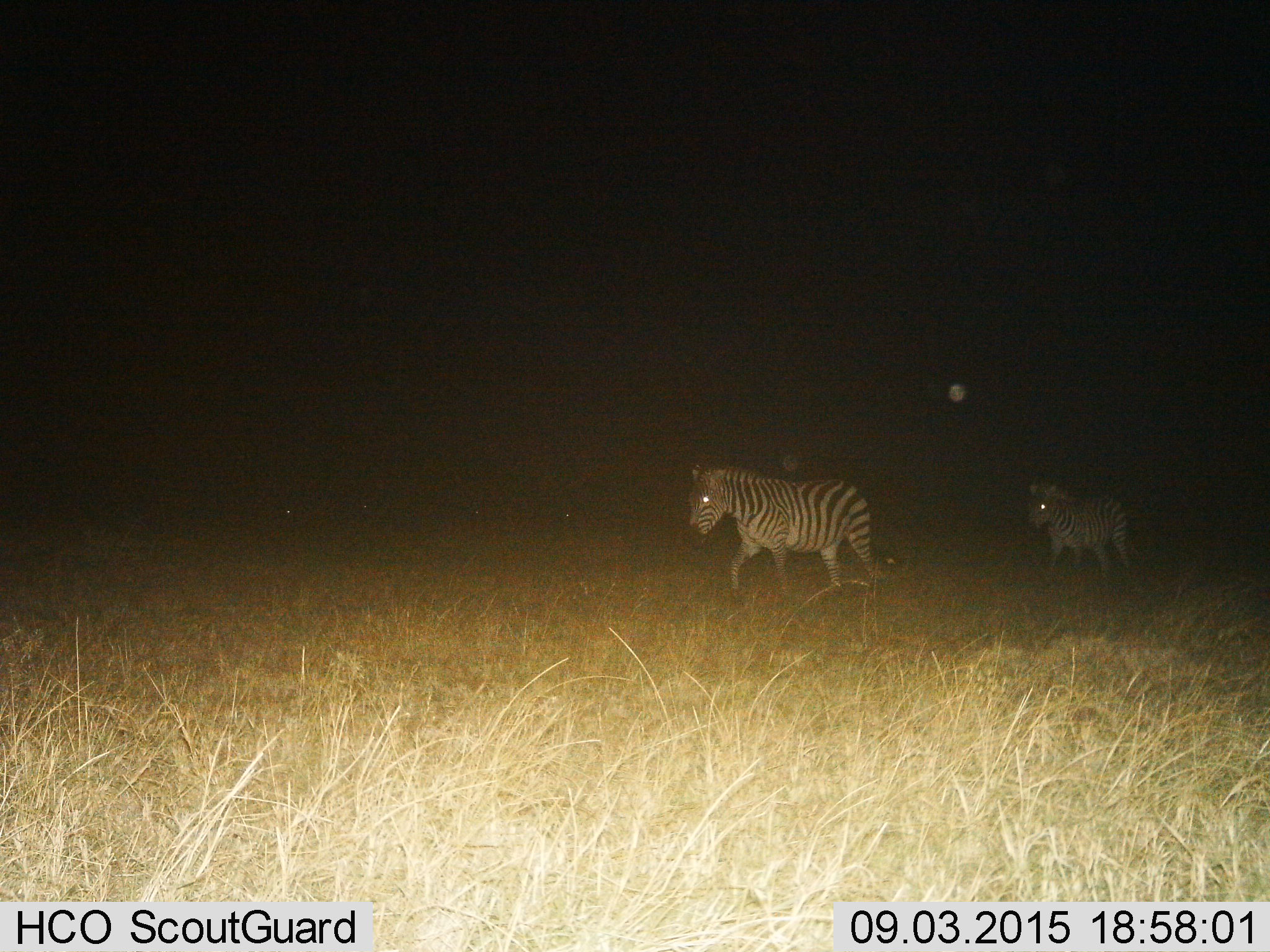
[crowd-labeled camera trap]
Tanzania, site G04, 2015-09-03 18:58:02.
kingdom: Animalia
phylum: Chordata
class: Mammalia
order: Perissodactyla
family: Equidae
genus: Equus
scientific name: Equus quagga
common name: plains zebra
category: zebra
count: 2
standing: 11%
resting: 0%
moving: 100%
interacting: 0%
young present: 11%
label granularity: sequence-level